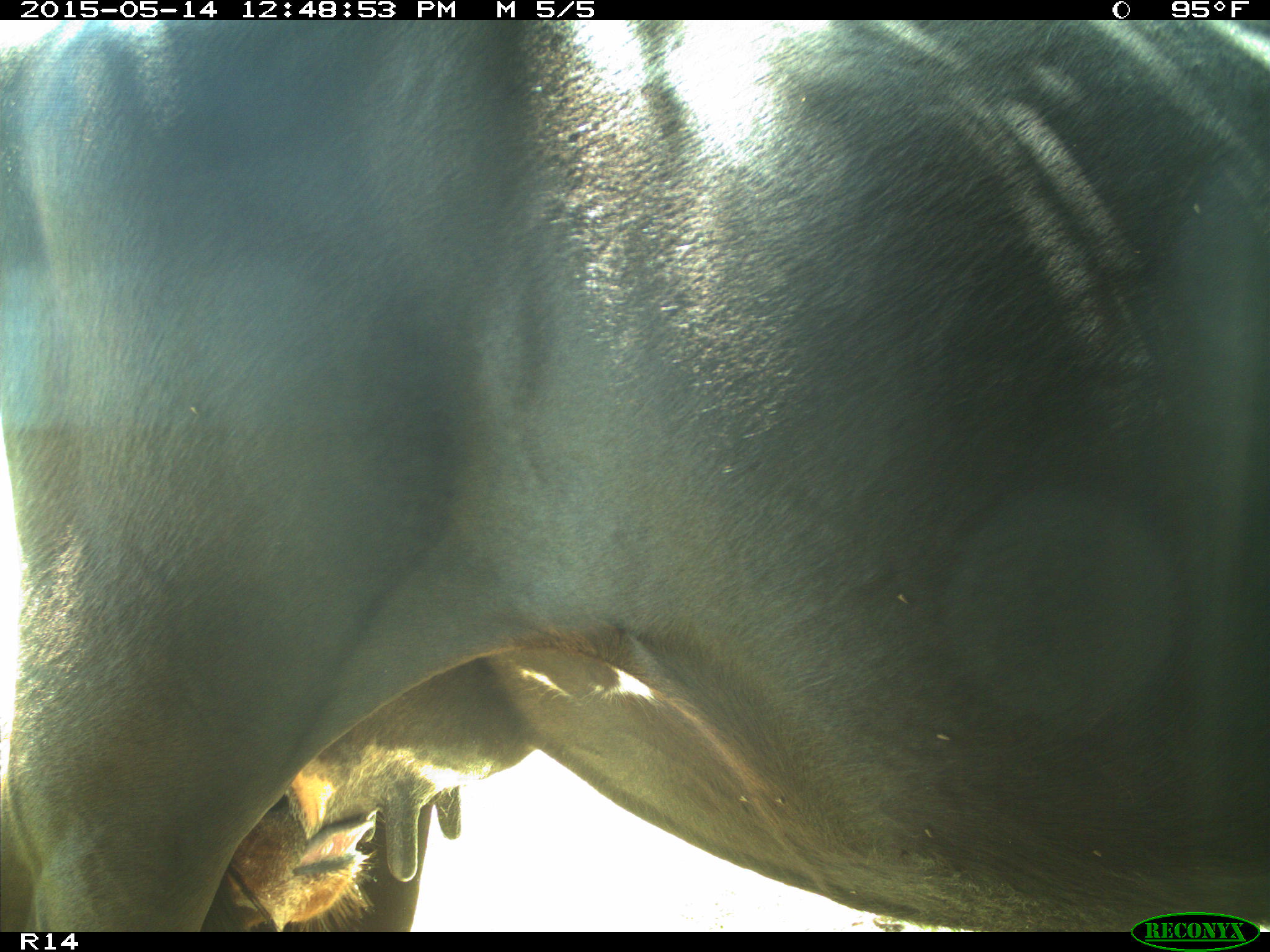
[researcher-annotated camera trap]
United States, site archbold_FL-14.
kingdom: Animalia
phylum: Chordata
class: Mammalia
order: Artiodactyla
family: Bovidae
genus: Bos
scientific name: Bos taurus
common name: domestic cow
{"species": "Bos taurus (domestic cow)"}